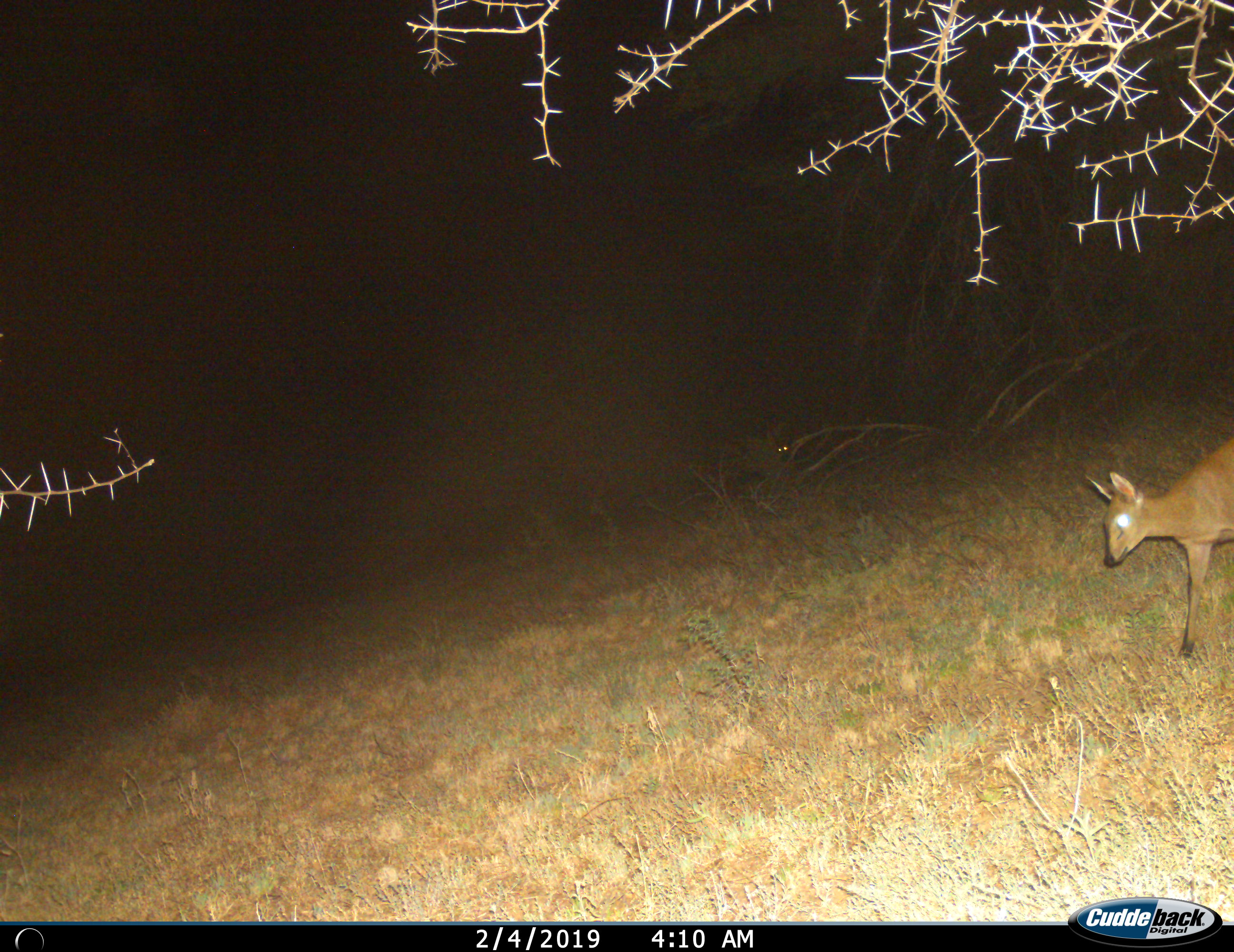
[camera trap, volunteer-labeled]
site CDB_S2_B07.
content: unidentified animal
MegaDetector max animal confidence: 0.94